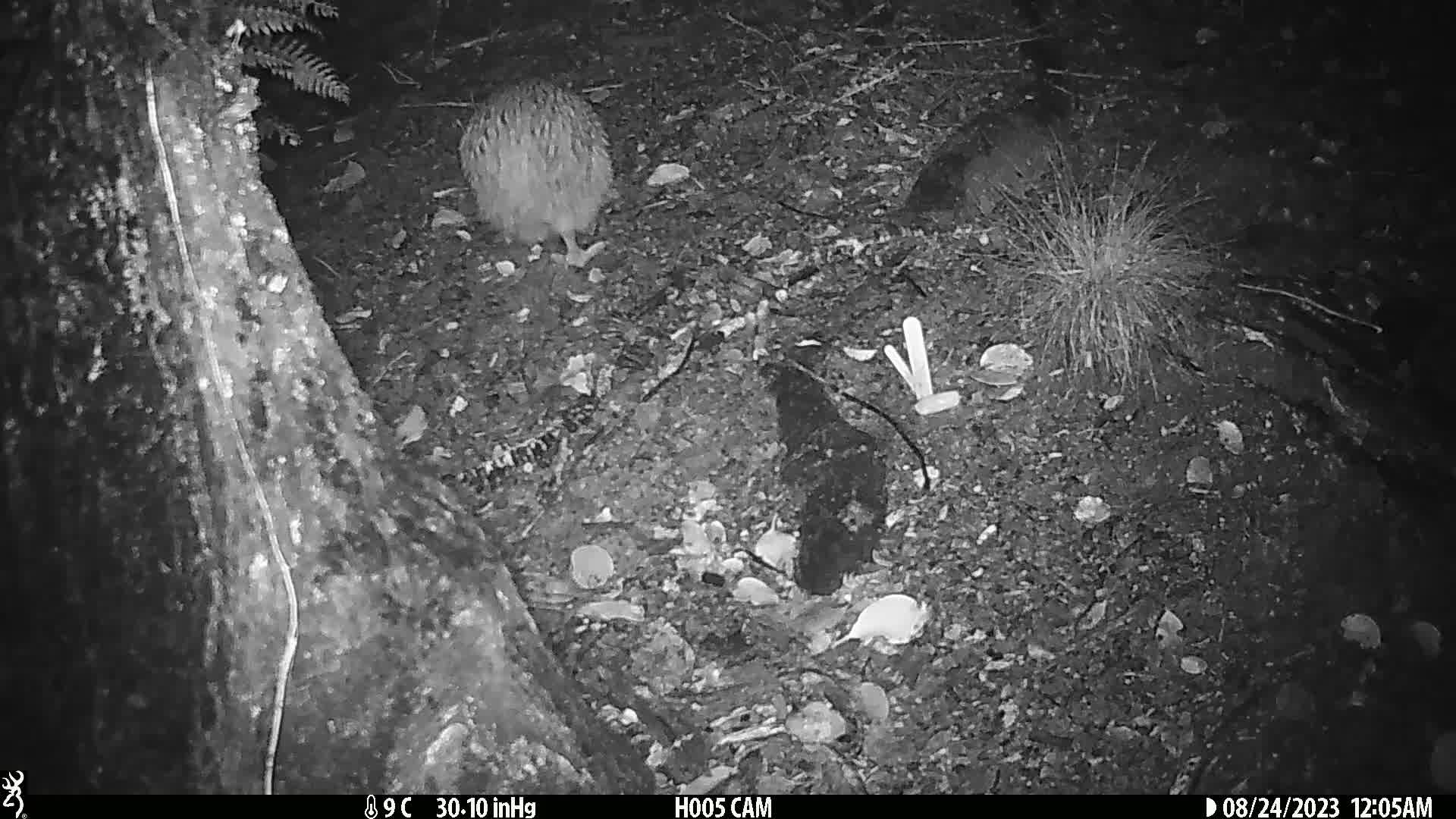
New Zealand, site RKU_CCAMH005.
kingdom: Animalia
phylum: Chordata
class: Aves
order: Apterygiformes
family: Apterygidae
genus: Apteryx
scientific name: Apteryx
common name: kiwi